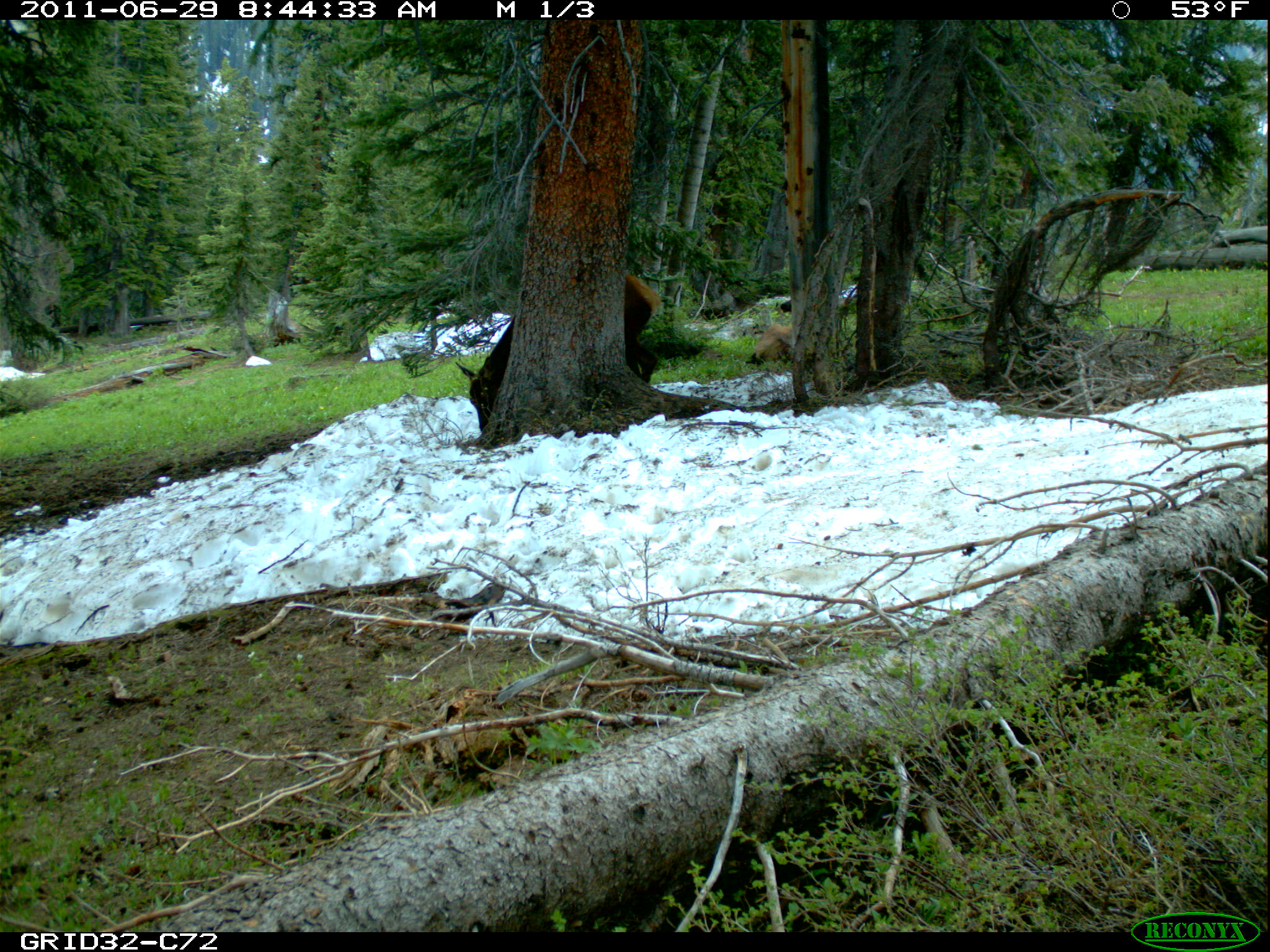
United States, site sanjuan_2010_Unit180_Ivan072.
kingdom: Animalia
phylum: Chordata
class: Mammalia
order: Artiodactyla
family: Cervidae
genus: Cervus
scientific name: Cervus elaphus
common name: red deer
Cervus elaphus (red deer).